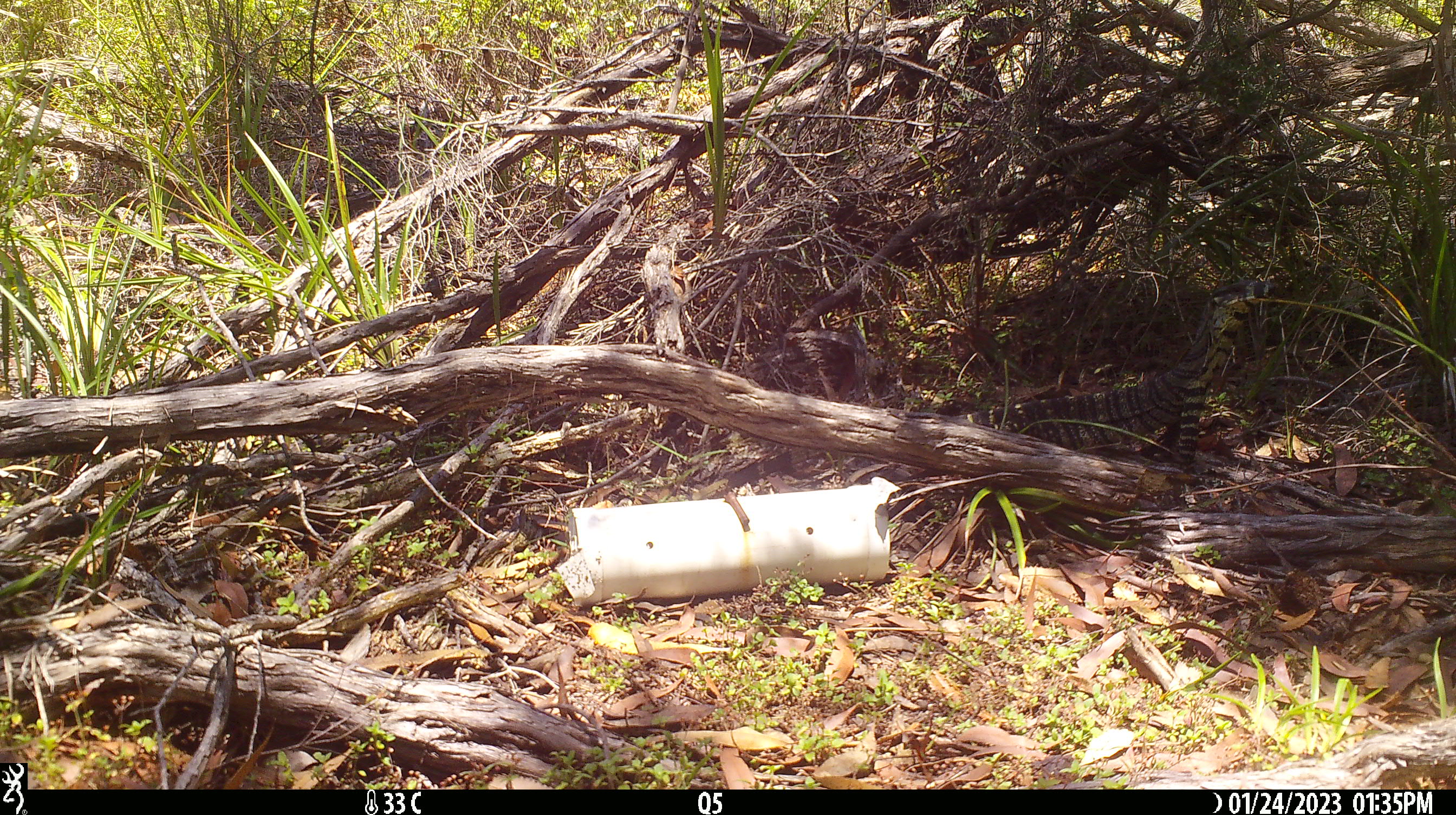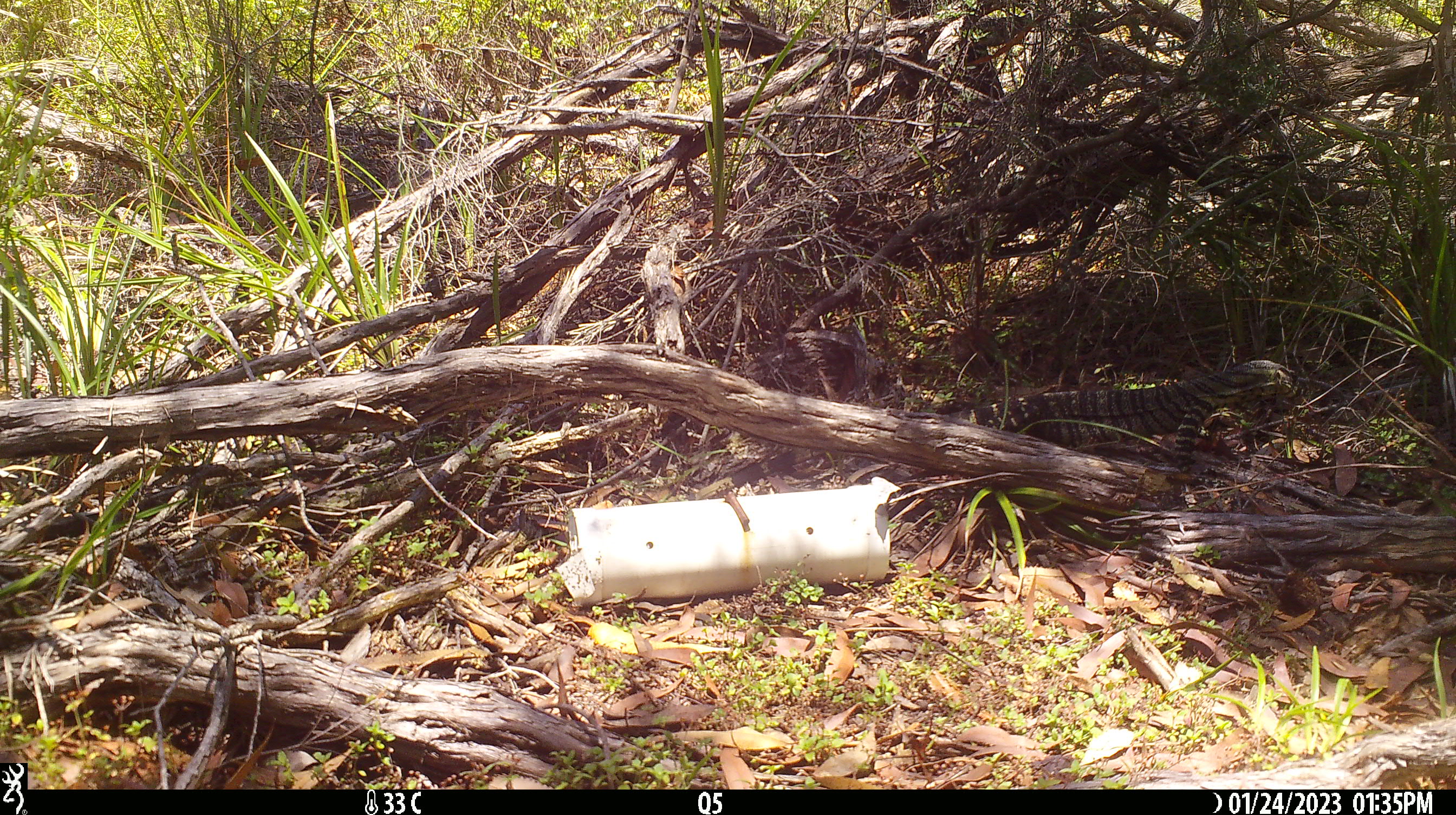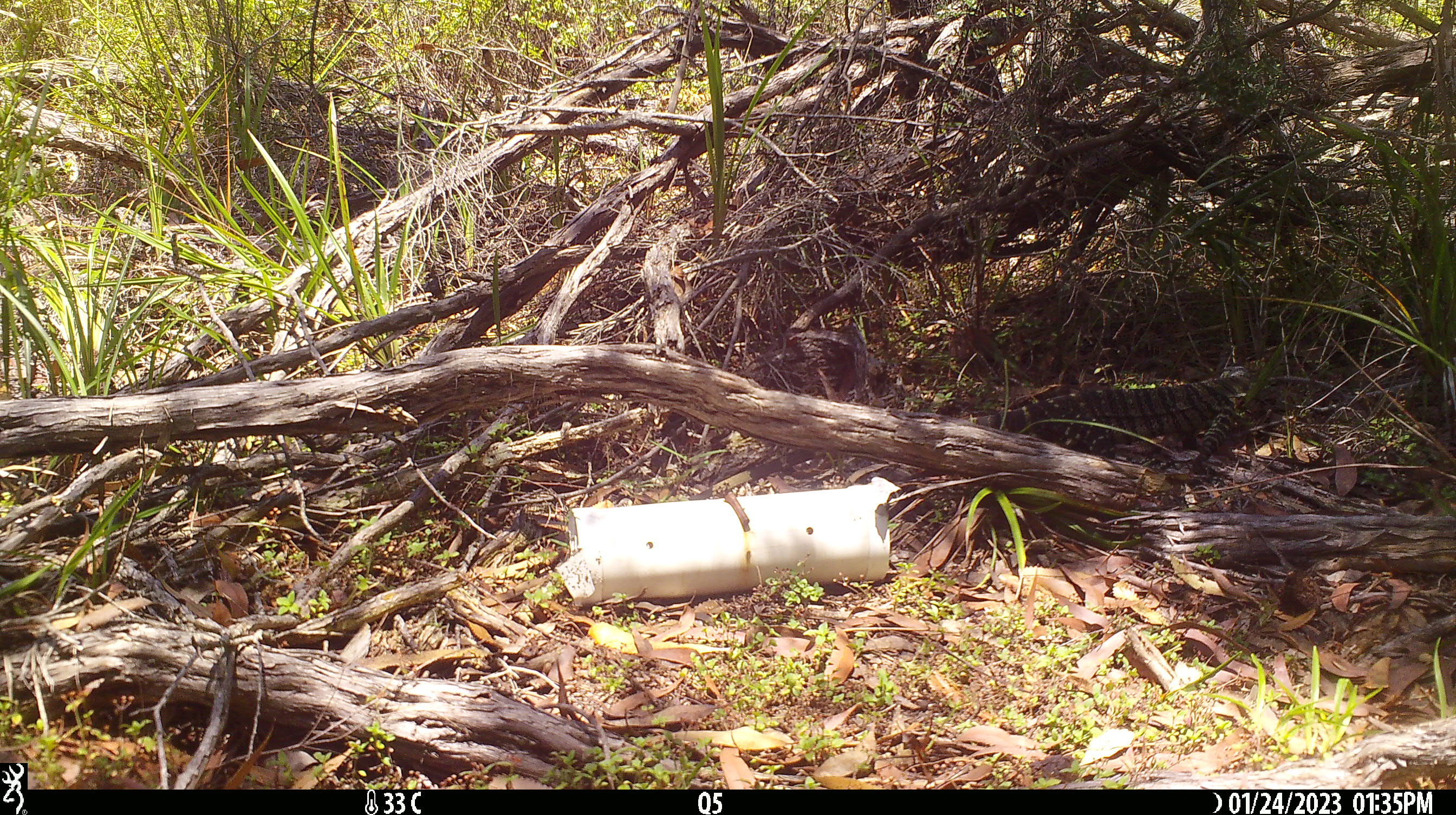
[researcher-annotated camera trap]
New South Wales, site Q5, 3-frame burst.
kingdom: Animalia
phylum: Chordata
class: Reptilia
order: Squamata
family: Varanidae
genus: Varanus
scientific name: Varanus varius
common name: lace monitor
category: goanna